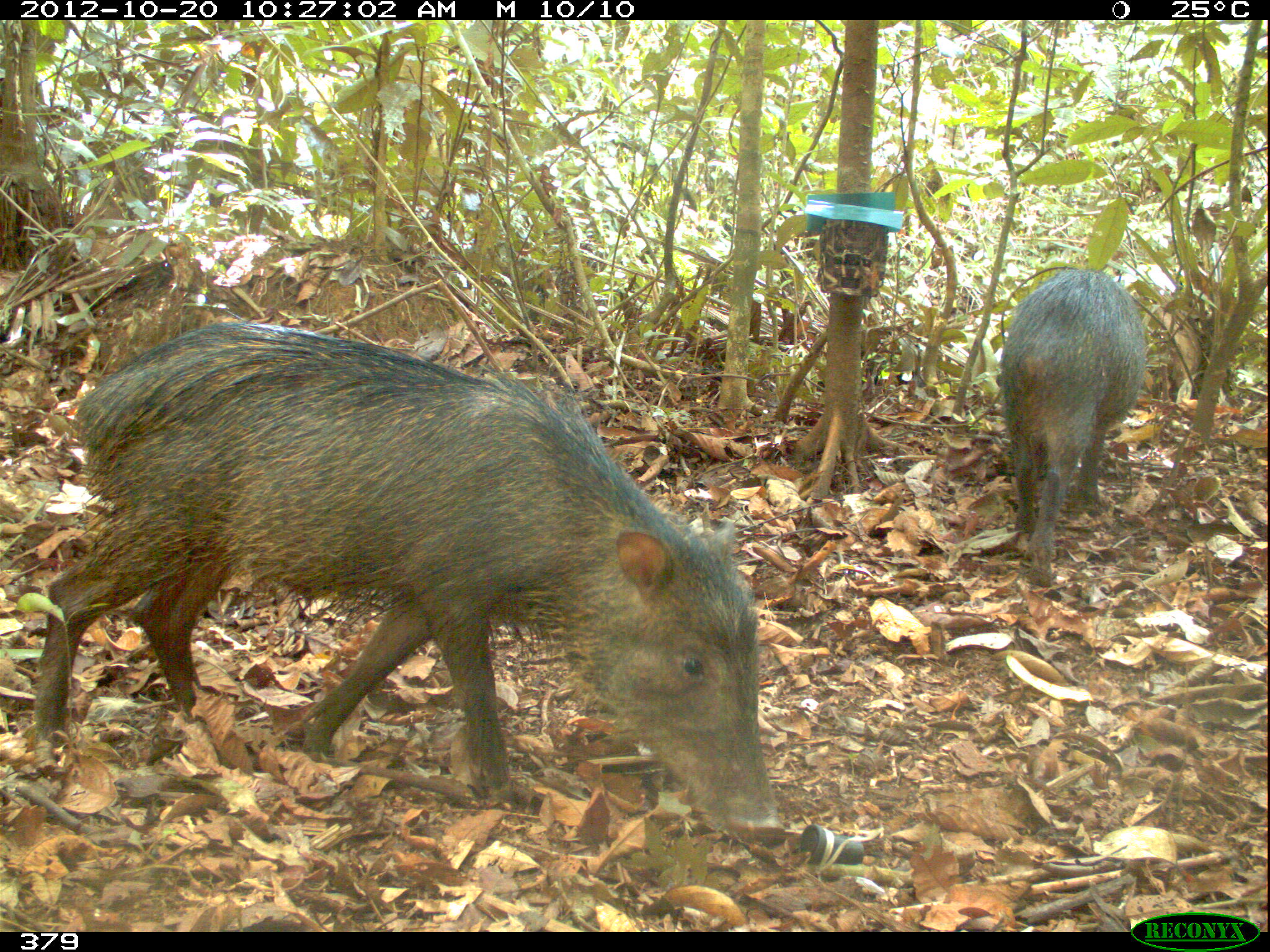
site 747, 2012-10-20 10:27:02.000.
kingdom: Animalia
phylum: Chordata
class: Mammalia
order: Artiodactyla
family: Tayassuidae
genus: Tayassu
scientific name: Tayassu pecari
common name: white-lipped peccary